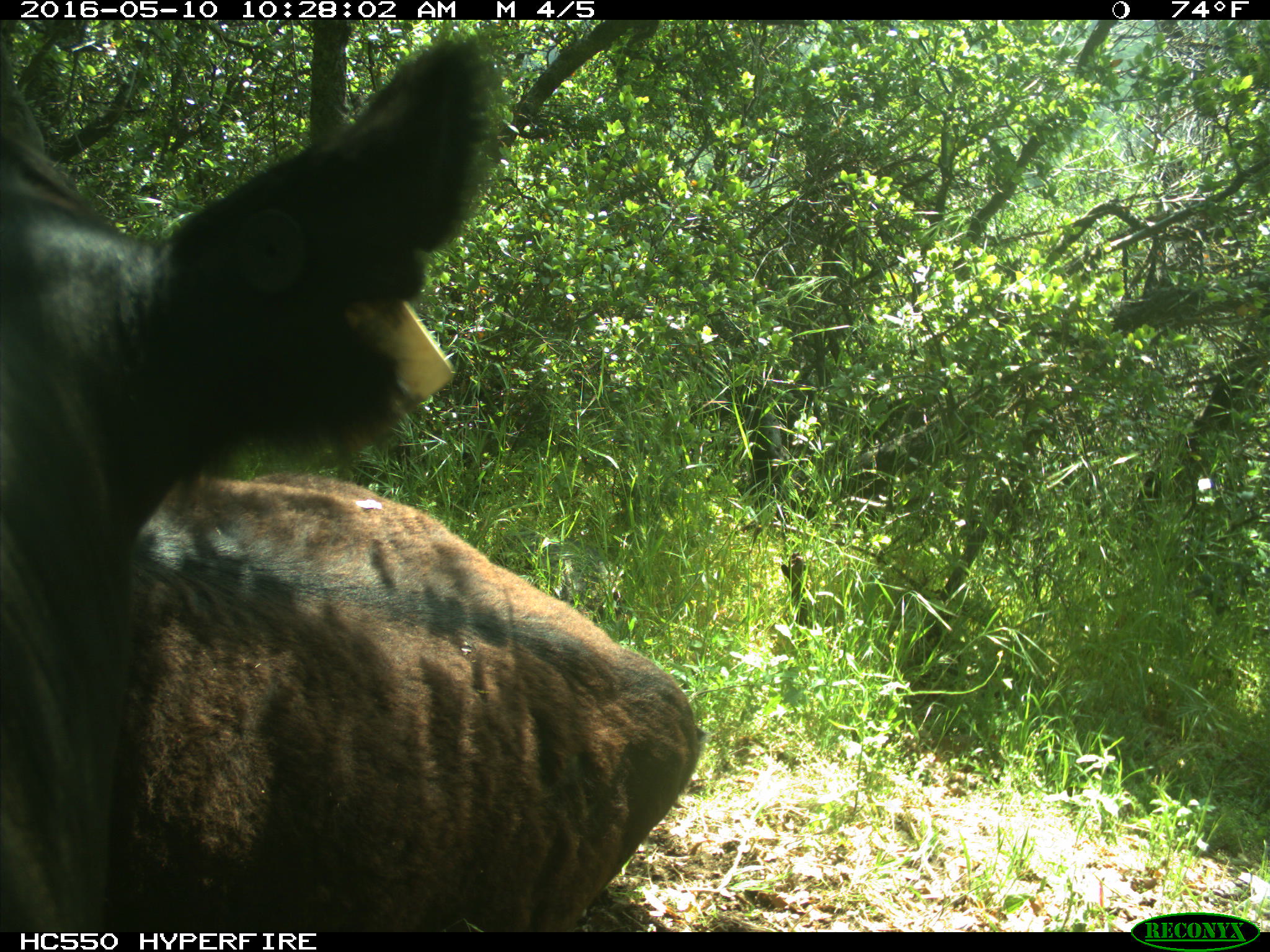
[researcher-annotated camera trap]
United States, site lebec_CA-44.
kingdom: Animalia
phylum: Chordata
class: Mammalia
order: Artiodactyla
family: Bovidae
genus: Bos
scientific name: Bos taurus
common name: domestic cow